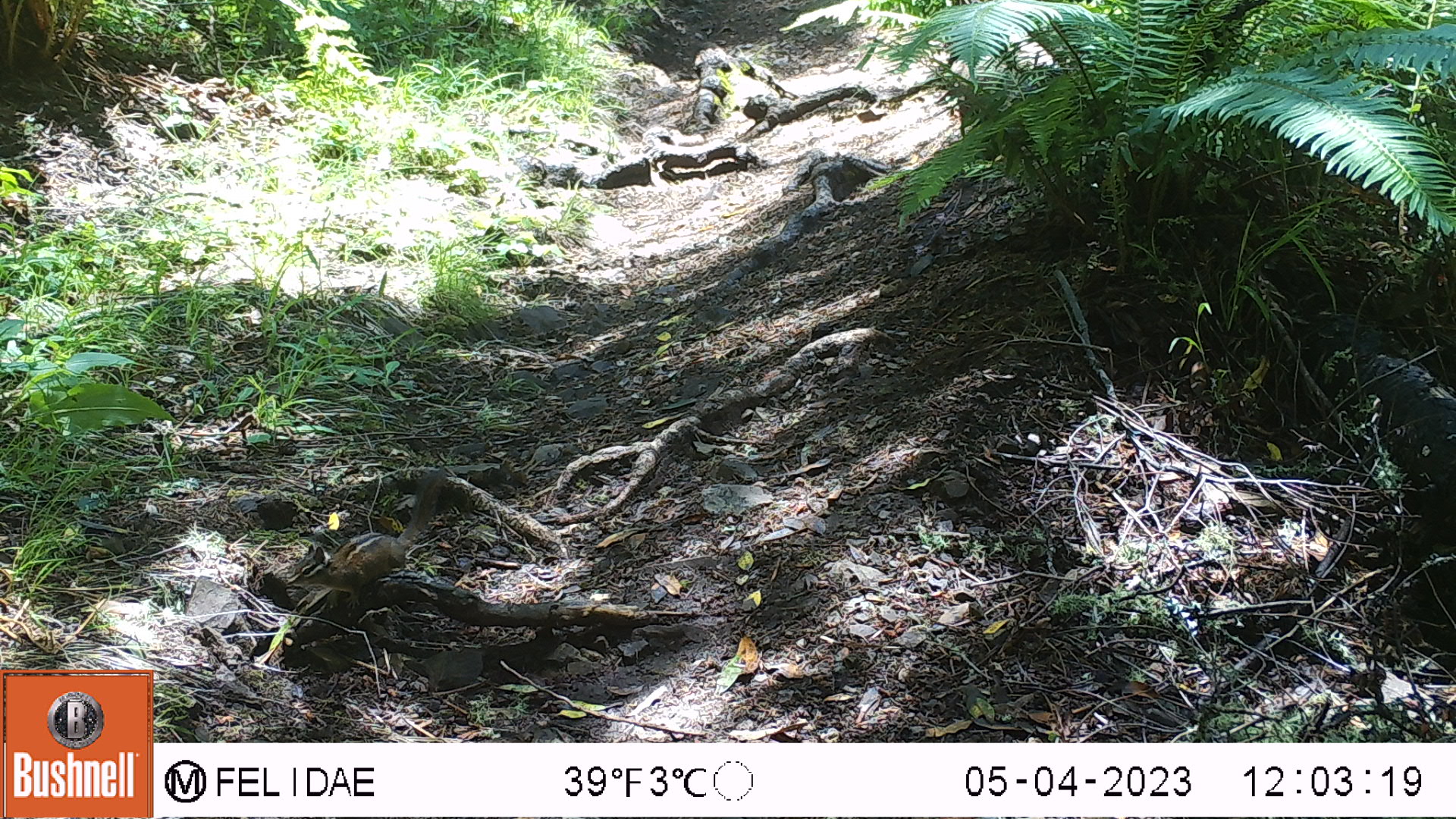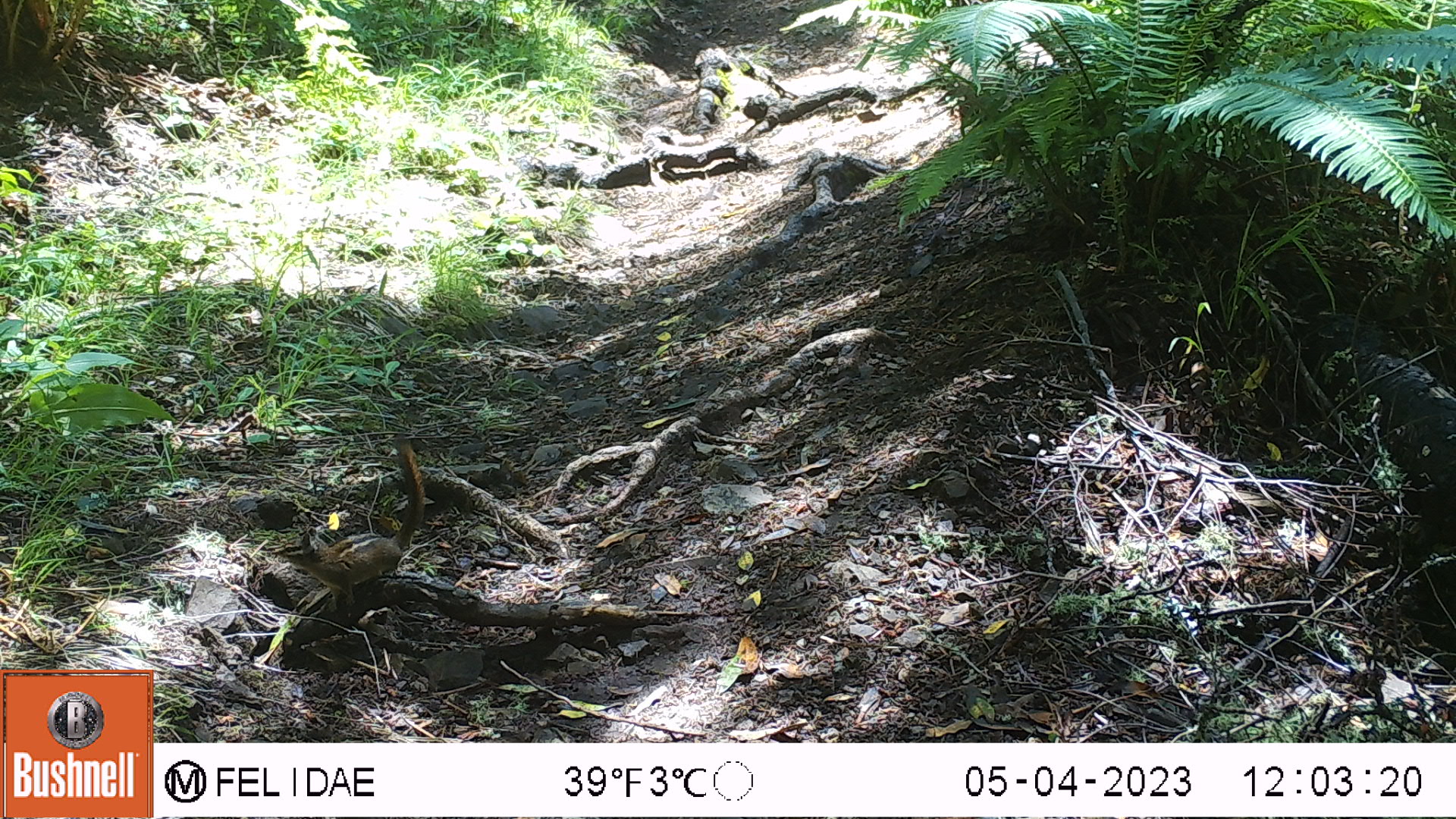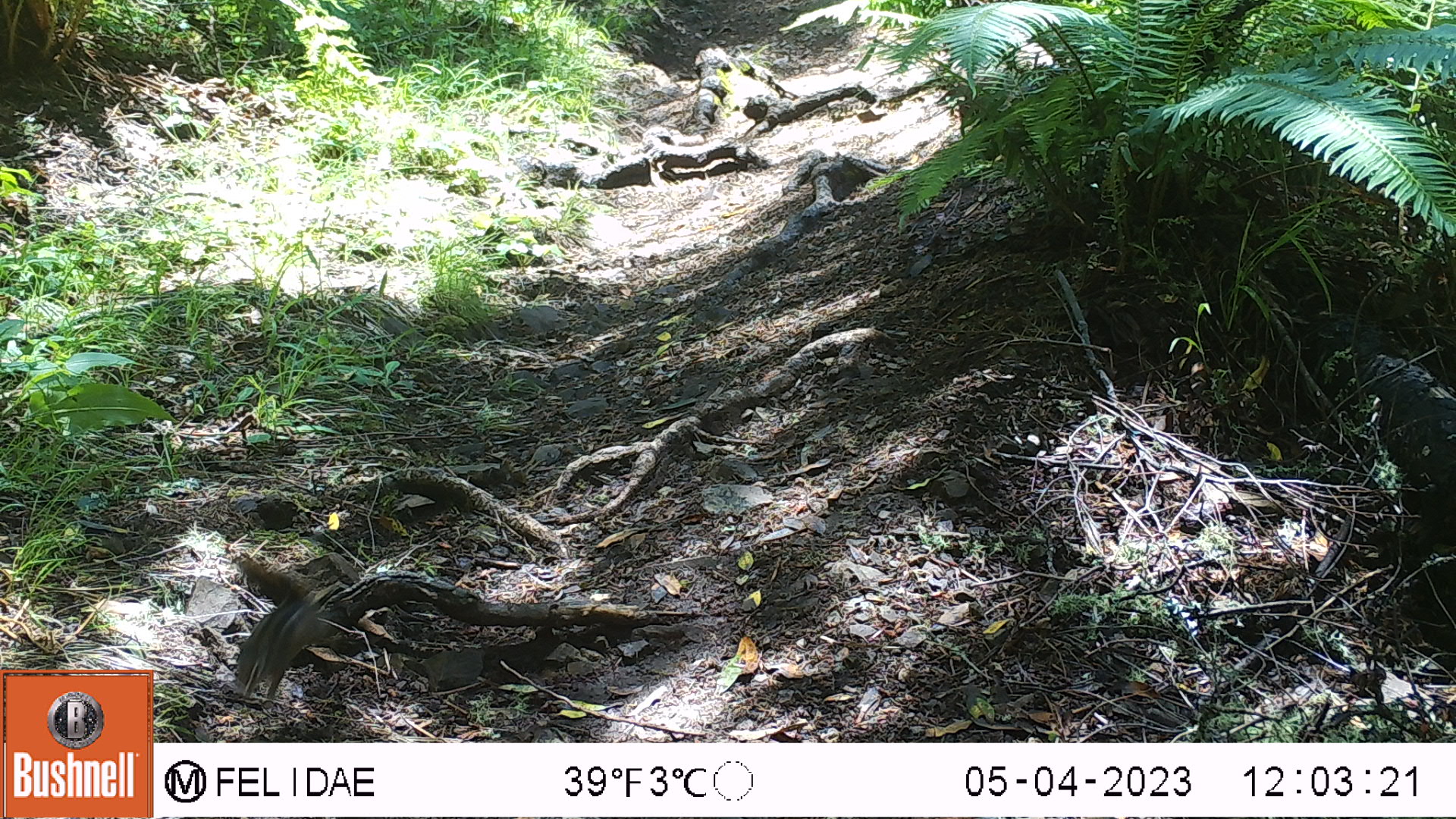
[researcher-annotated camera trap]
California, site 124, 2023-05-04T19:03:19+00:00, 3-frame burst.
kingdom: Animalia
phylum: Chordata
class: Mammalia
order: Rodentia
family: Sciuridae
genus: Neotamias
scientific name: Neotamias merriami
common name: merriam's chipmunk